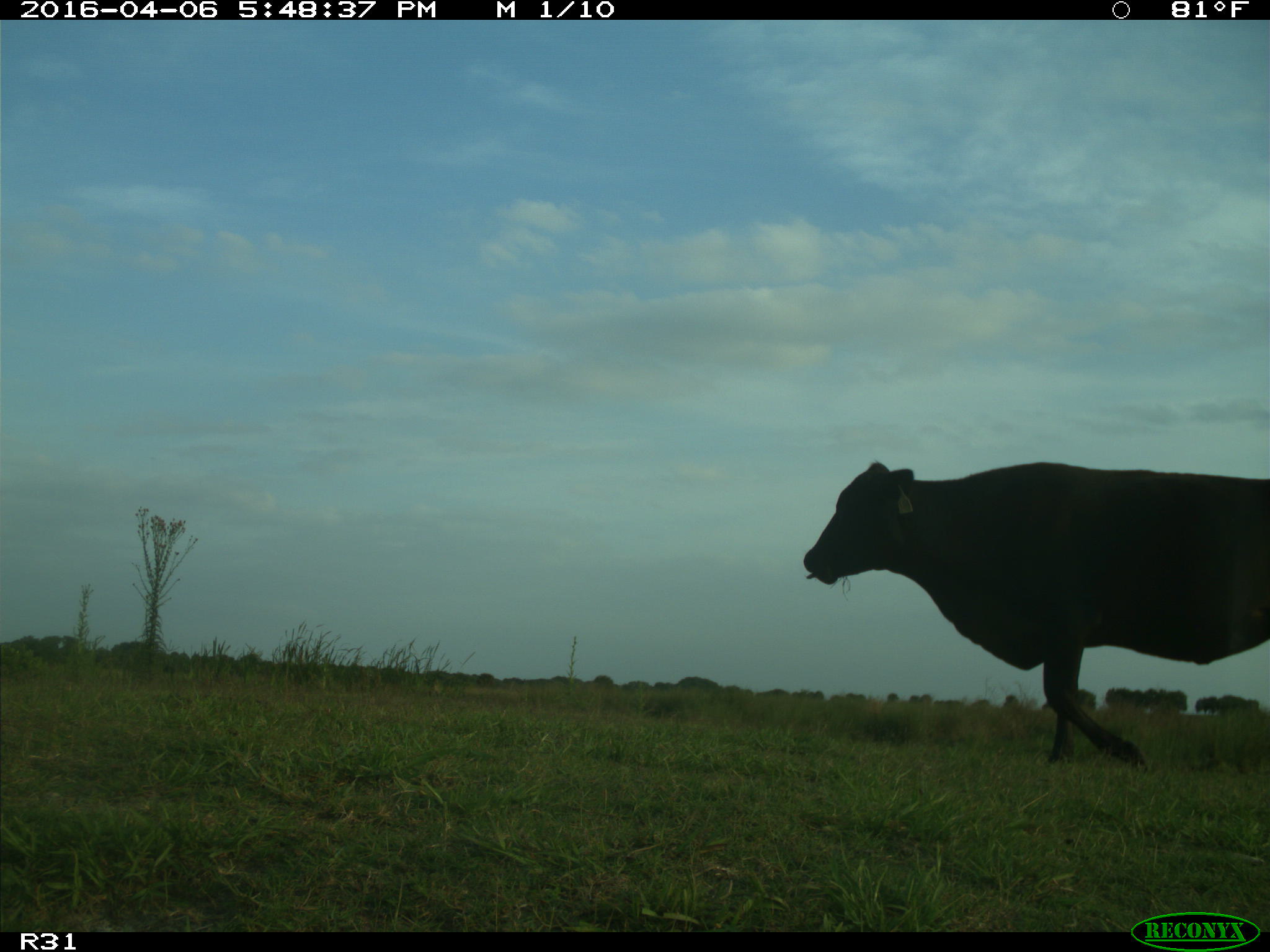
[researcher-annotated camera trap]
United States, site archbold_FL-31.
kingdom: Animalia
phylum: Chordata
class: Mammalia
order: Artiodactyla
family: Bovidae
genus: Bos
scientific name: Bos taurus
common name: domestic cow